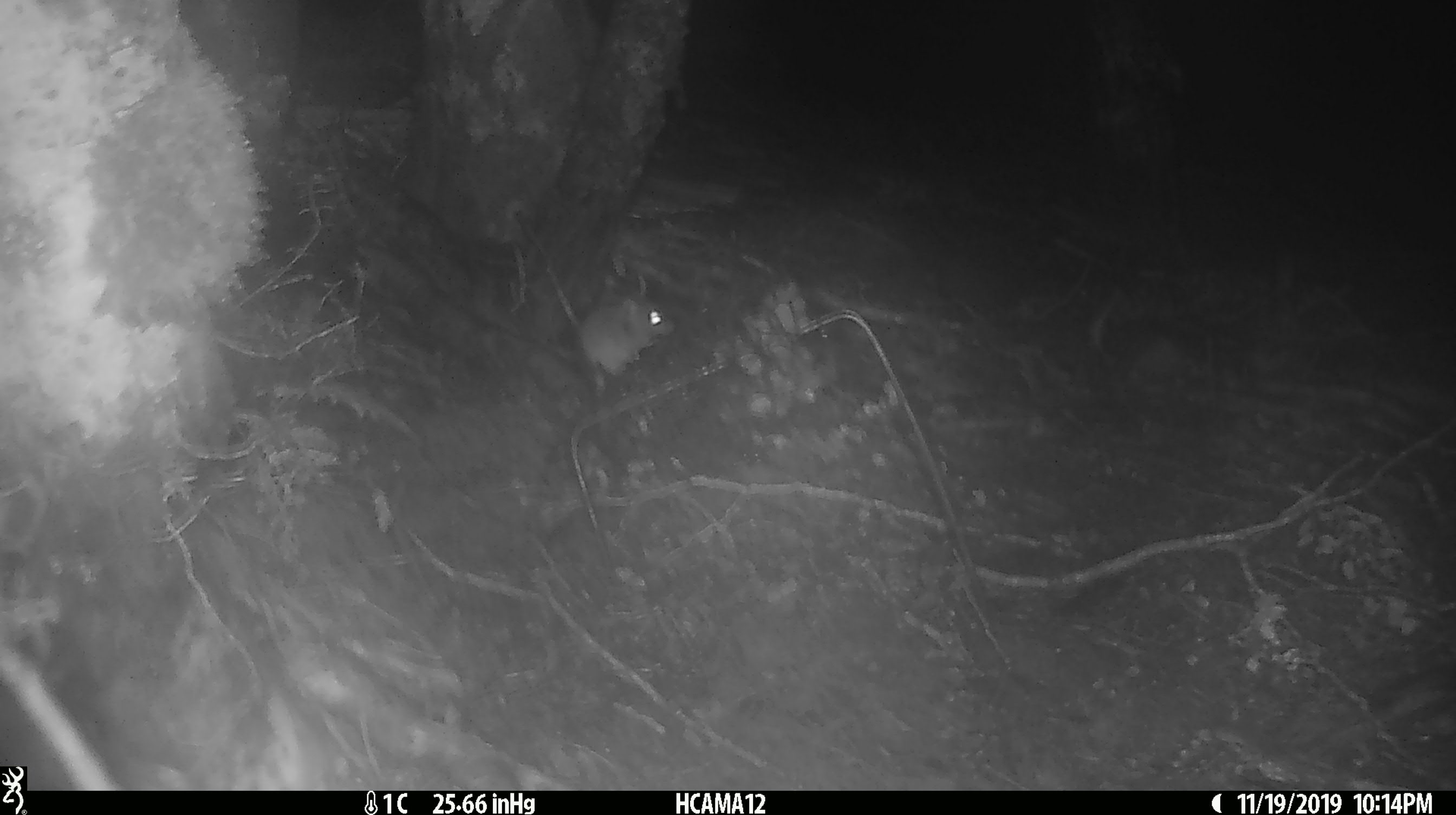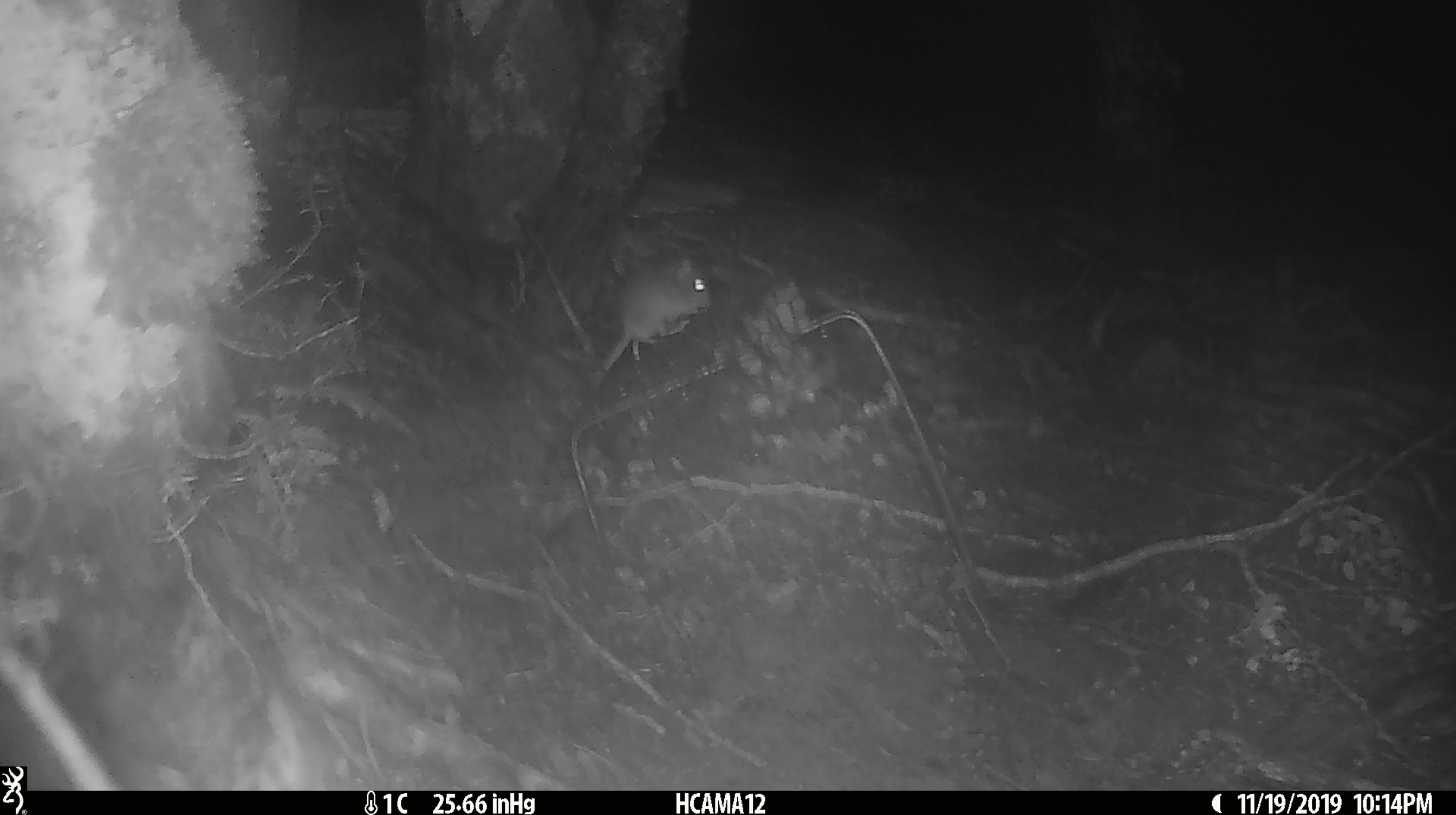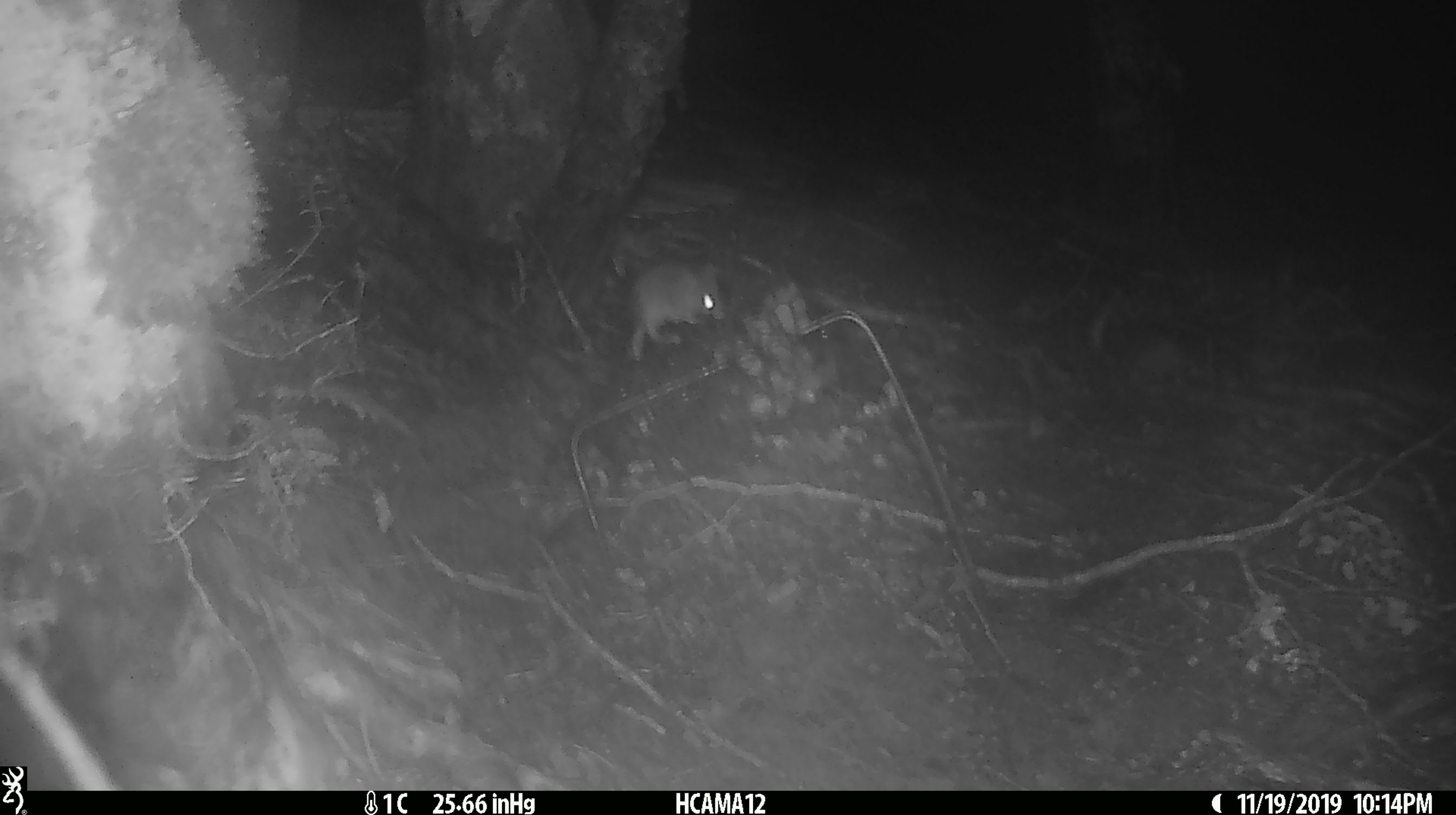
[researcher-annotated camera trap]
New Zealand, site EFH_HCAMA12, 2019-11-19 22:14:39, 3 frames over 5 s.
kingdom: Animalia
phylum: Chordata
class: Mammalia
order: Rodentia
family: Muridae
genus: Mus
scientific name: Mus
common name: mouse